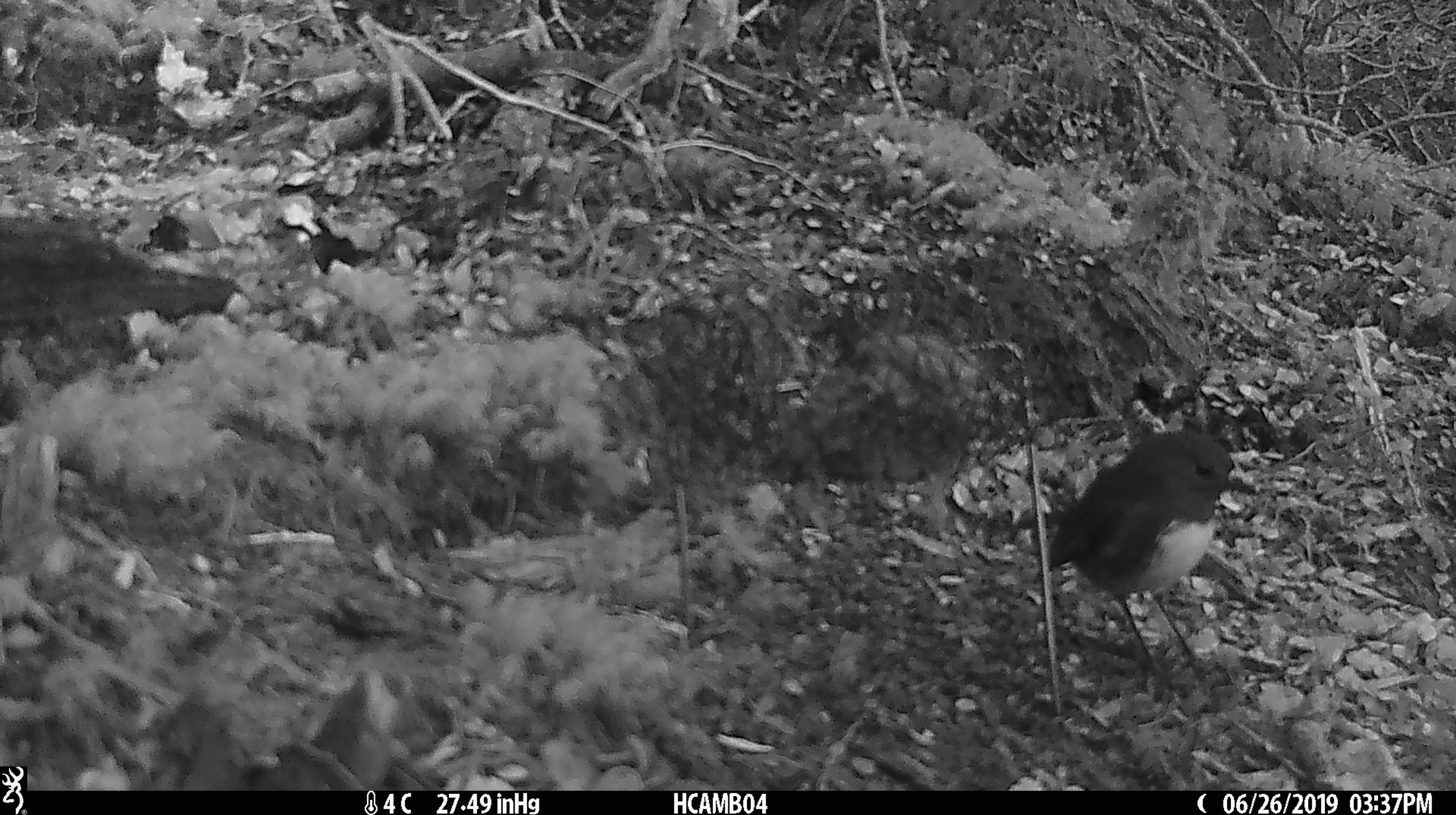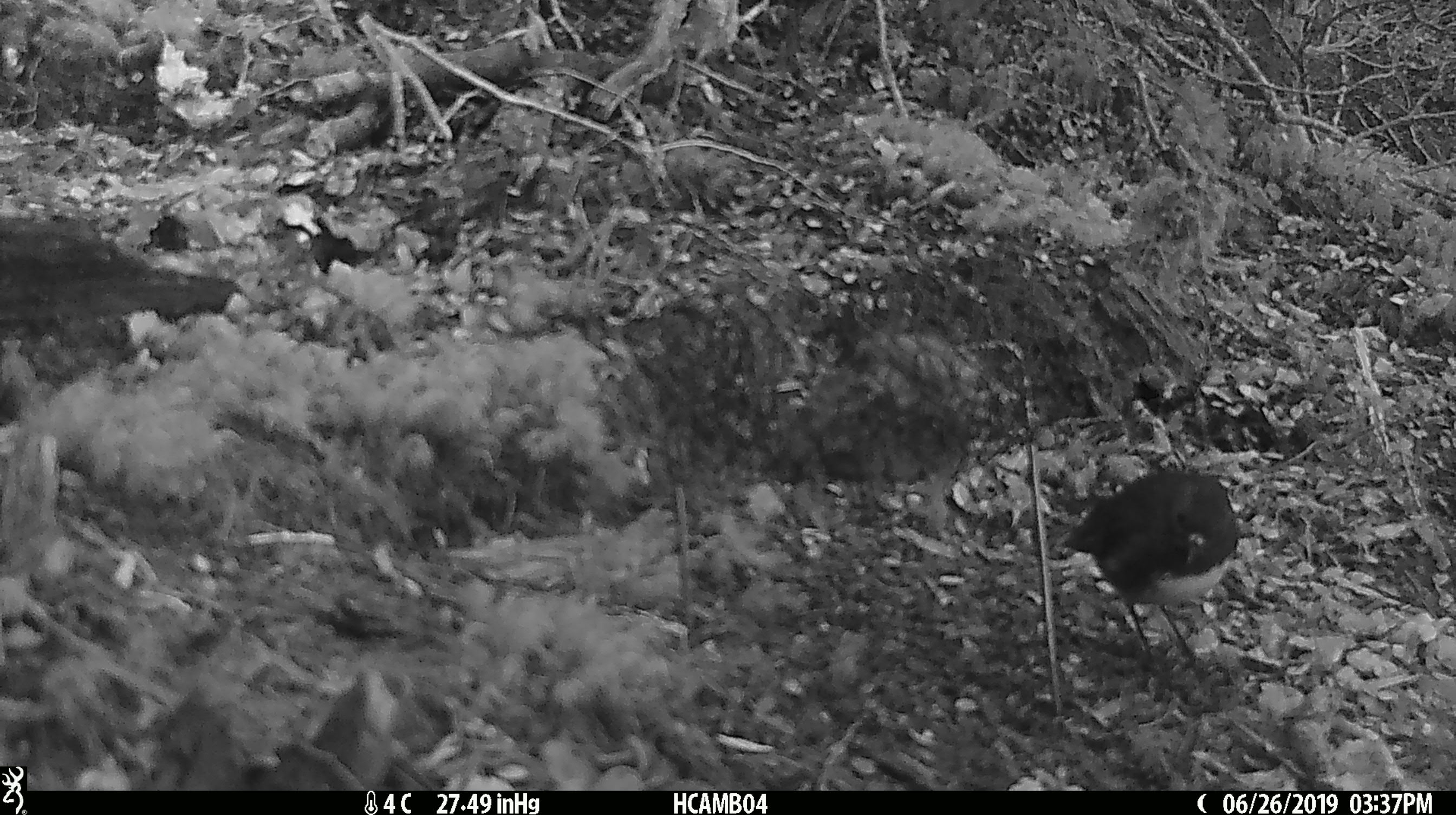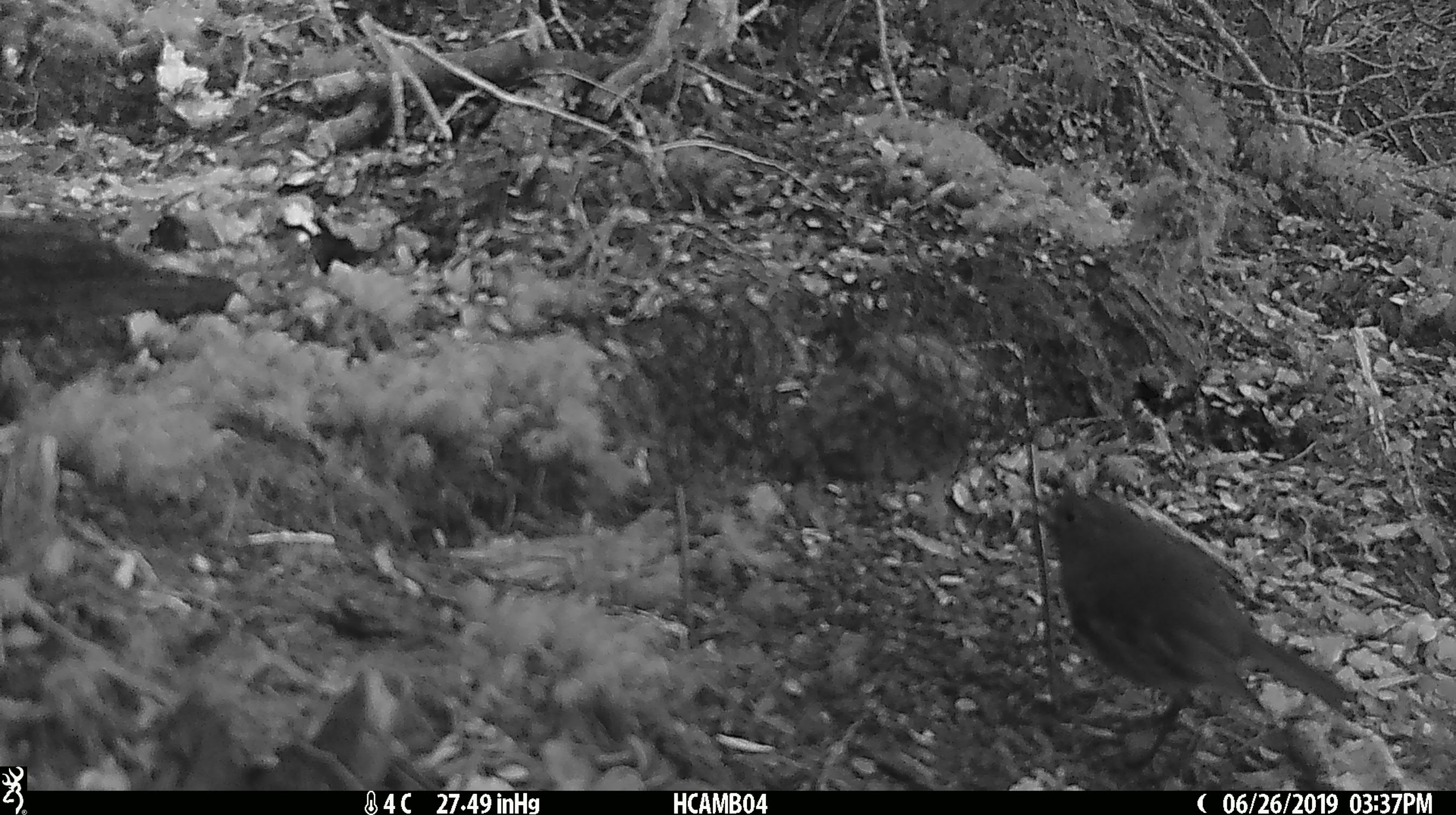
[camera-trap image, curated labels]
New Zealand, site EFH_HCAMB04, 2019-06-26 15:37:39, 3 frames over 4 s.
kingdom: Animalia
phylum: Chordata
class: Aves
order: Passeriformes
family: Petroicidae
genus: Petroica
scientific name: Petroica australis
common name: new zealand robin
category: robin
Robin (new zealand robin) (Petroica australis).